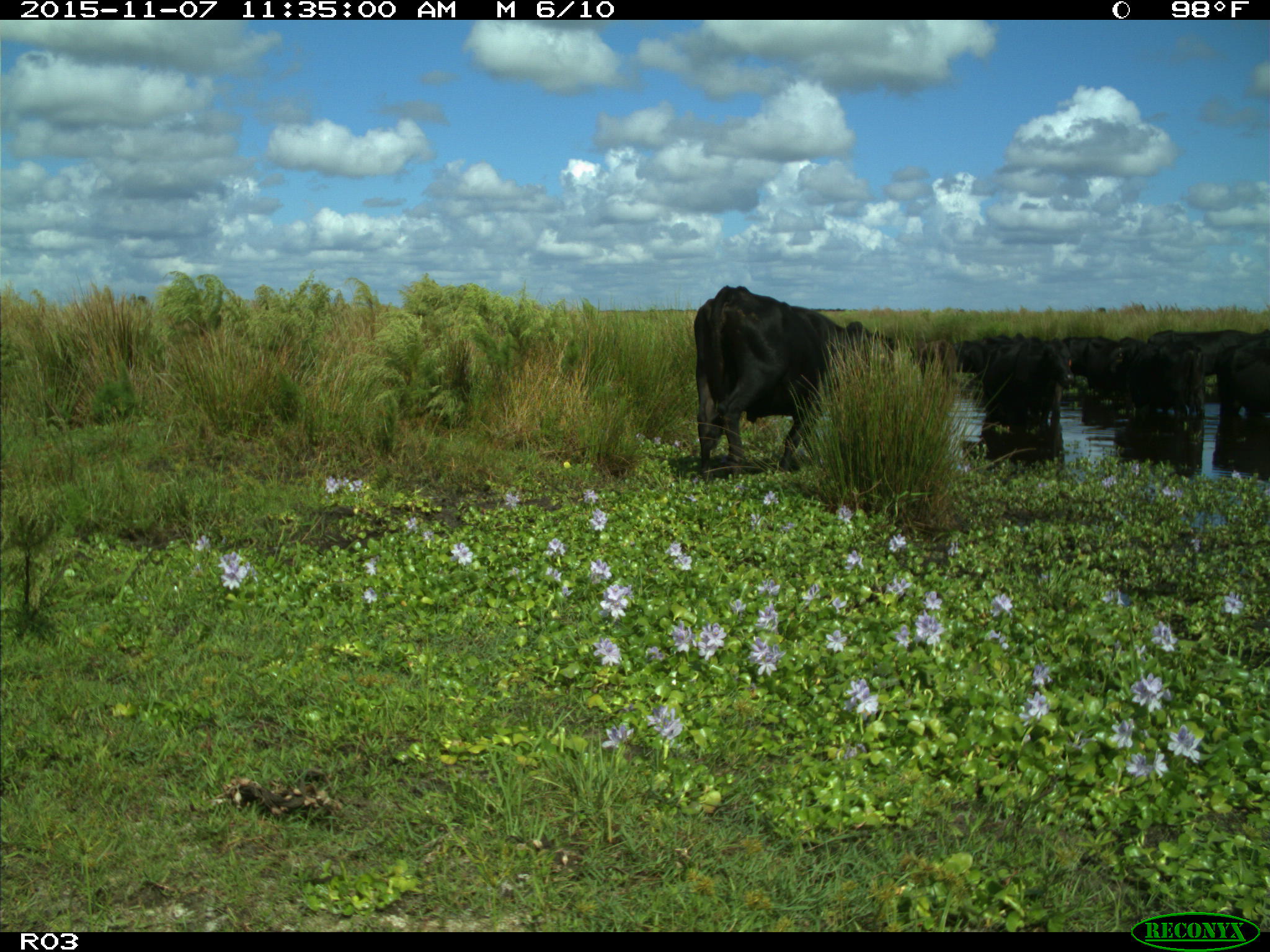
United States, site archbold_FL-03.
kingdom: Animalia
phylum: Chordata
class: Mammalia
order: Artiodactyla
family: Bovidae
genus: Bos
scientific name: Bos taurus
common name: domestic cow